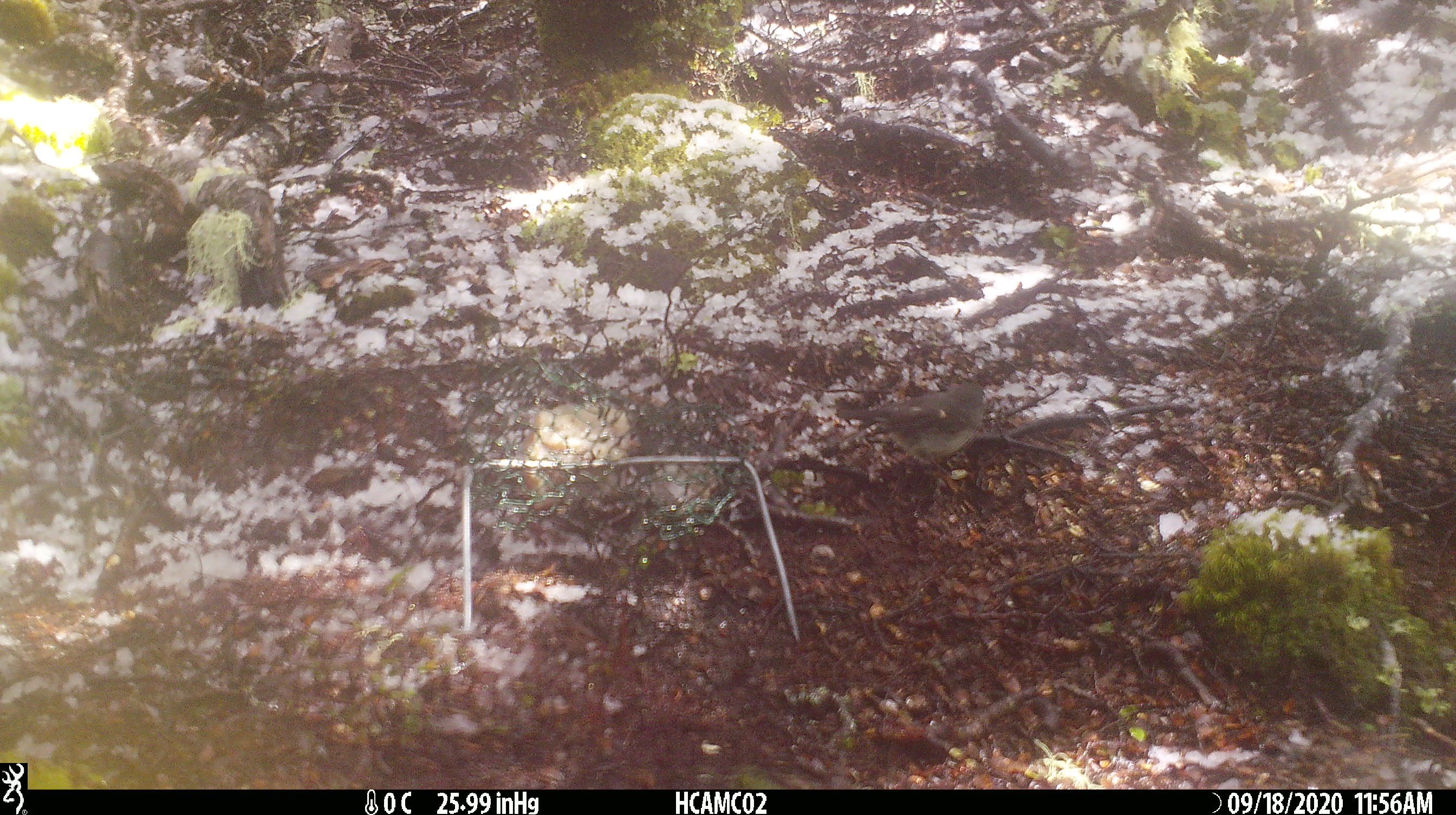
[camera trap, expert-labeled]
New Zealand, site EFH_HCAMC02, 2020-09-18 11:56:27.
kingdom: Animalia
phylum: Chordata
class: Aves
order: Passeriformes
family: Petroicidae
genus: Petroica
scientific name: Petroica macrocephala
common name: tomtit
Tomtit (Petroica macrocephala).